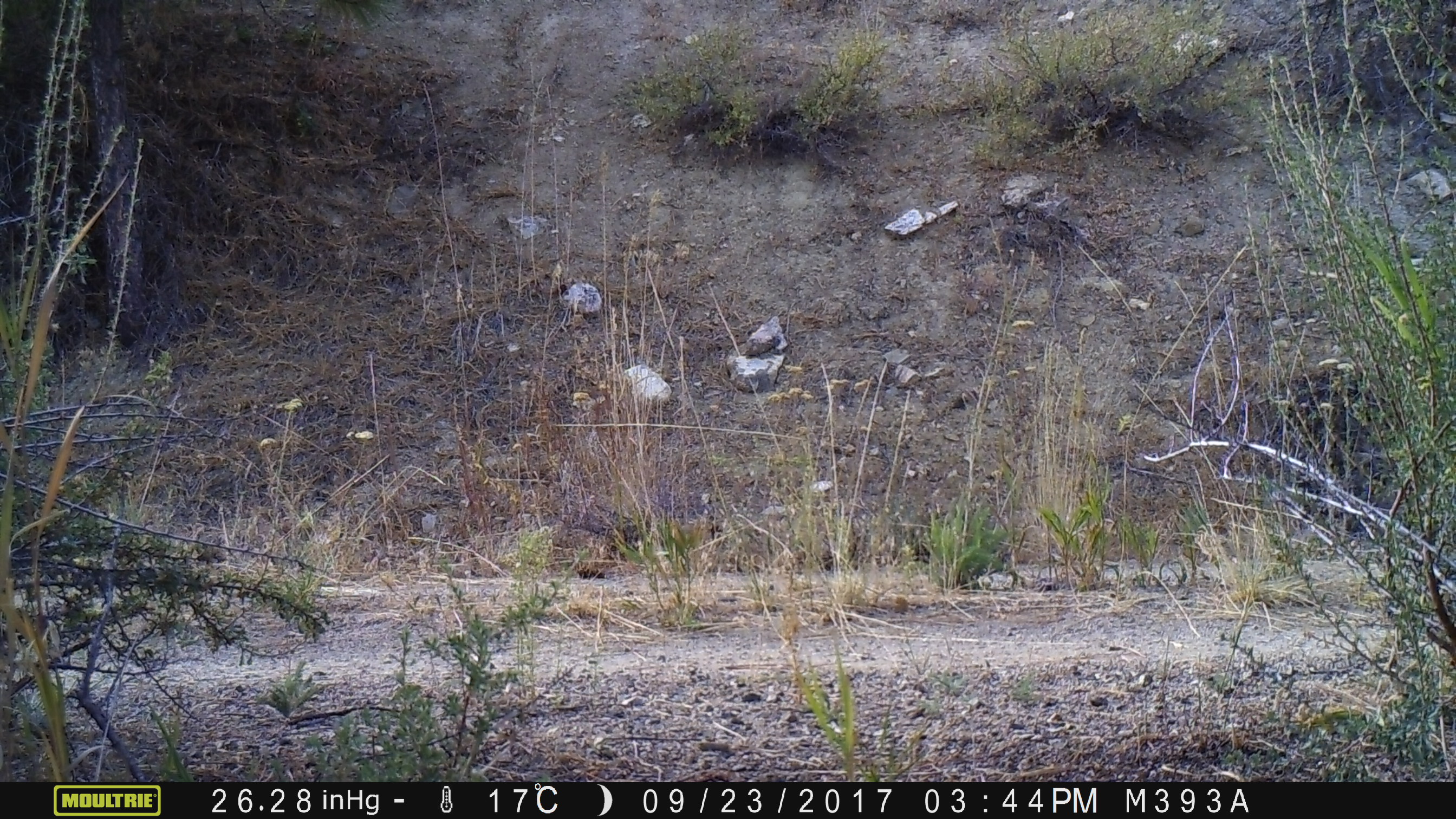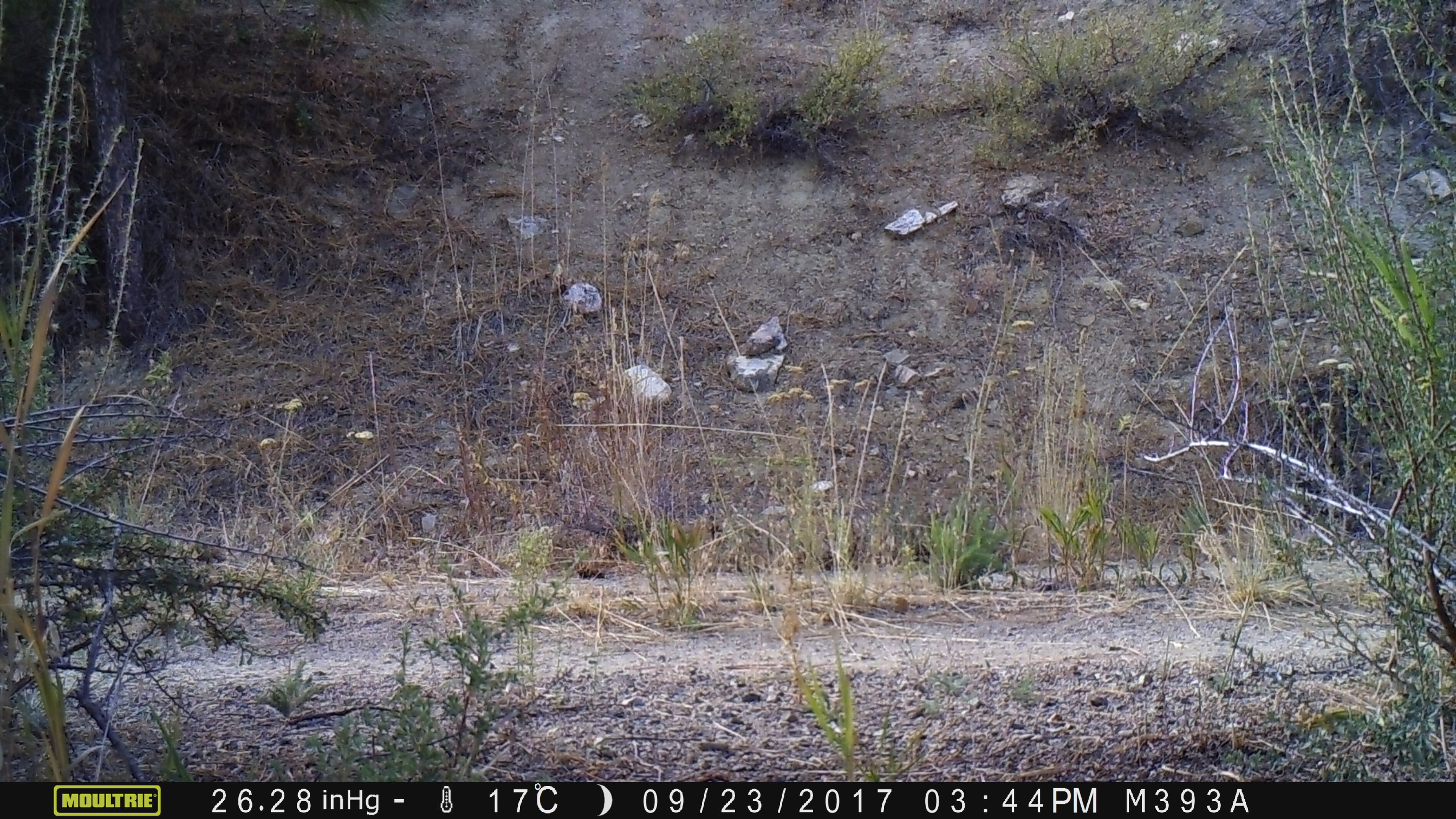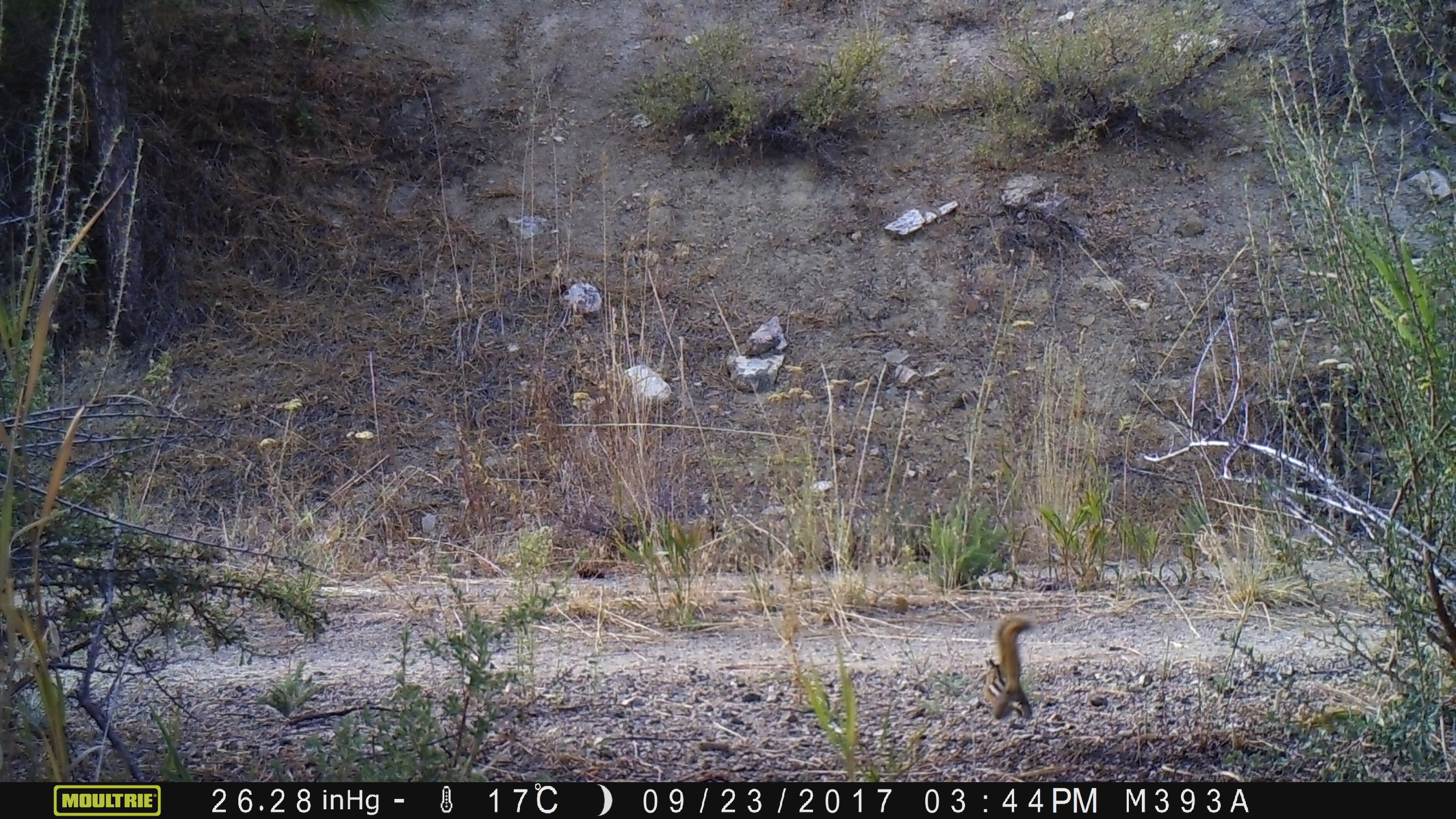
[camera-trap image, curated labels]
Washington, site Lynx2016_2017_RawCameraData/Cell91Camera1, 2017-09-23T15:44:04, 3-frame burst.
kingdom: Animalia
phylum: Chordata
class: Mammalia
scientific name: Mammalia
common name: small mammal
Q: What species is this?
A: Small mammal (Mammalia).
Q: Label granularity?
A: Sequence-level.